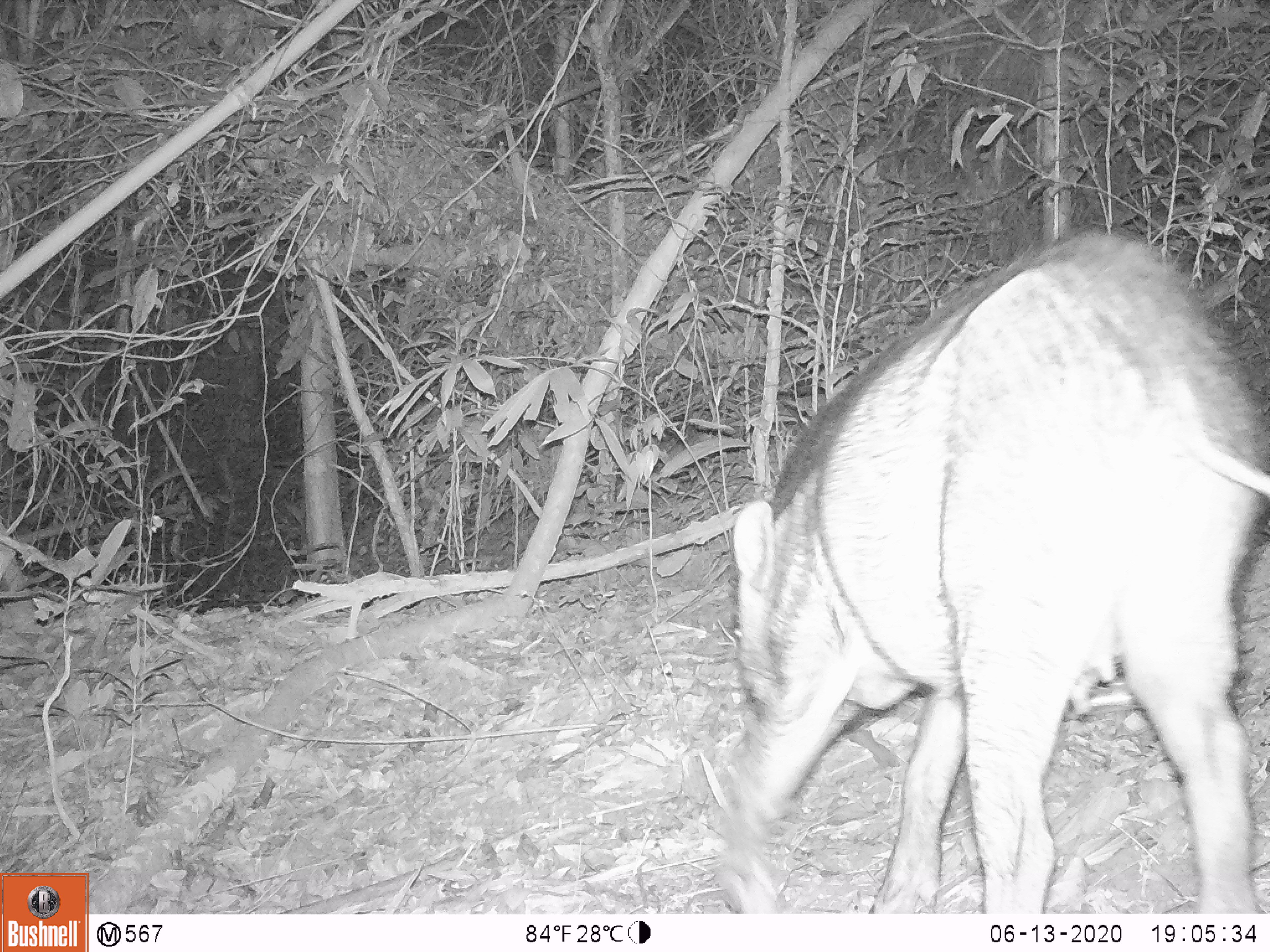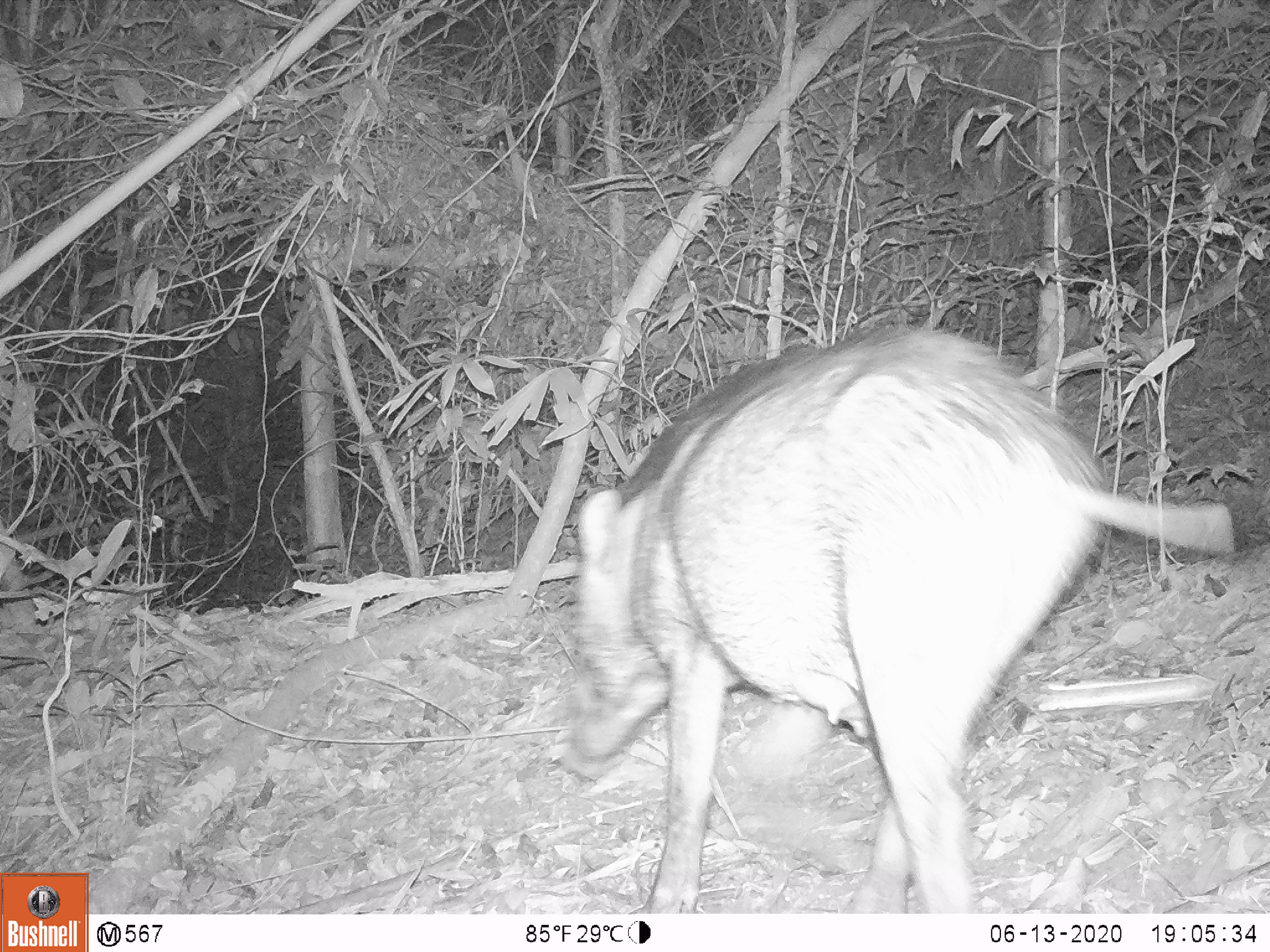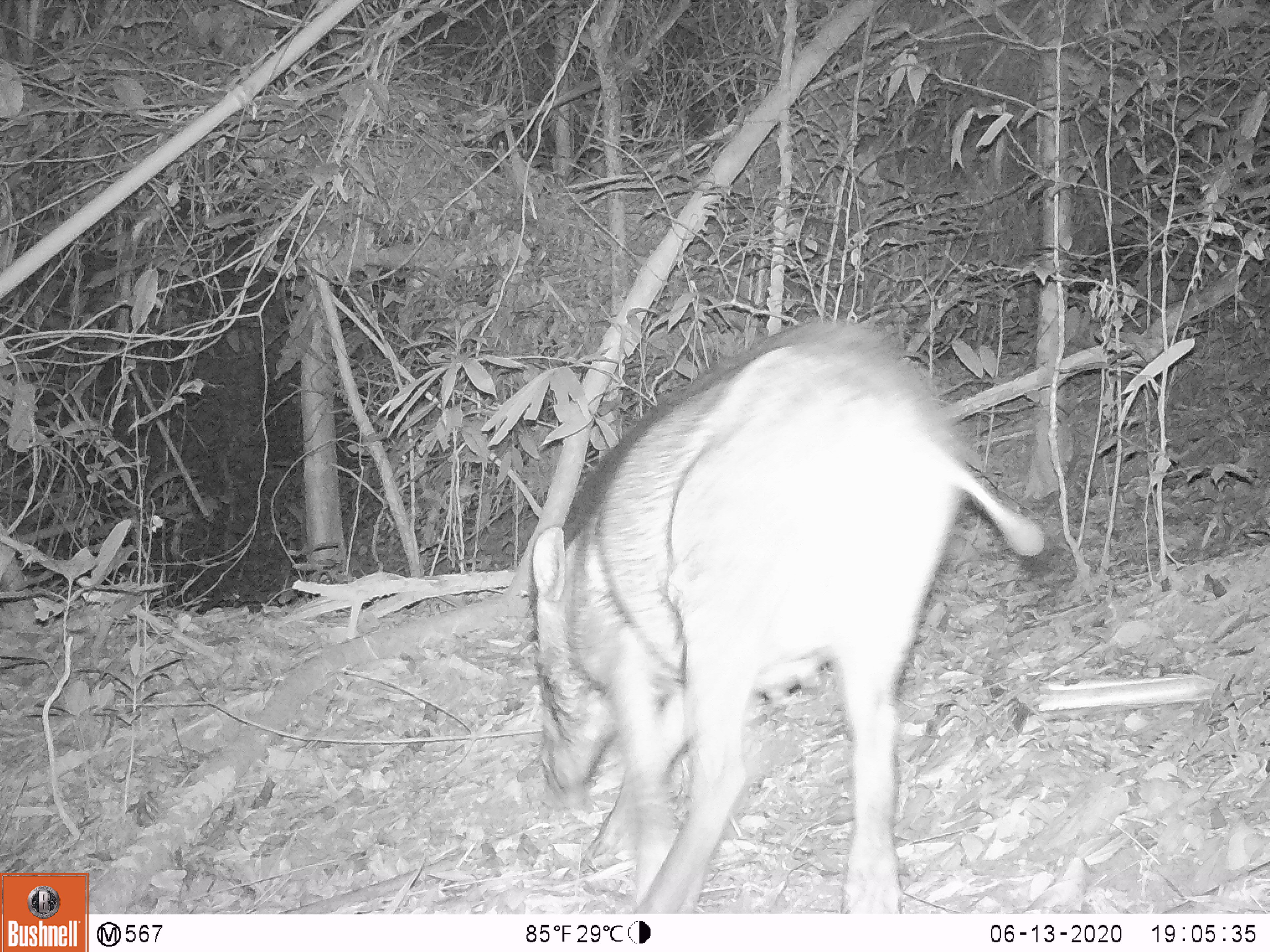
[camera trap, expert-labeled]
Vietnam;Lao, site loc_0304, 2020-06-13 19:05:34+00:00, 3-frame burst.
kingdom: Animalia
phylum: Chordata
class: Mammalia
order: Artiodactyla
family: Suidae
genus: Sus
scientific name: Sus scrofa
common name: eurasian wild pig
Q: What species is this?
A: Eurasian wild pig (Sus scrofa).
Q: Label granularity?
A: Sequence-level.